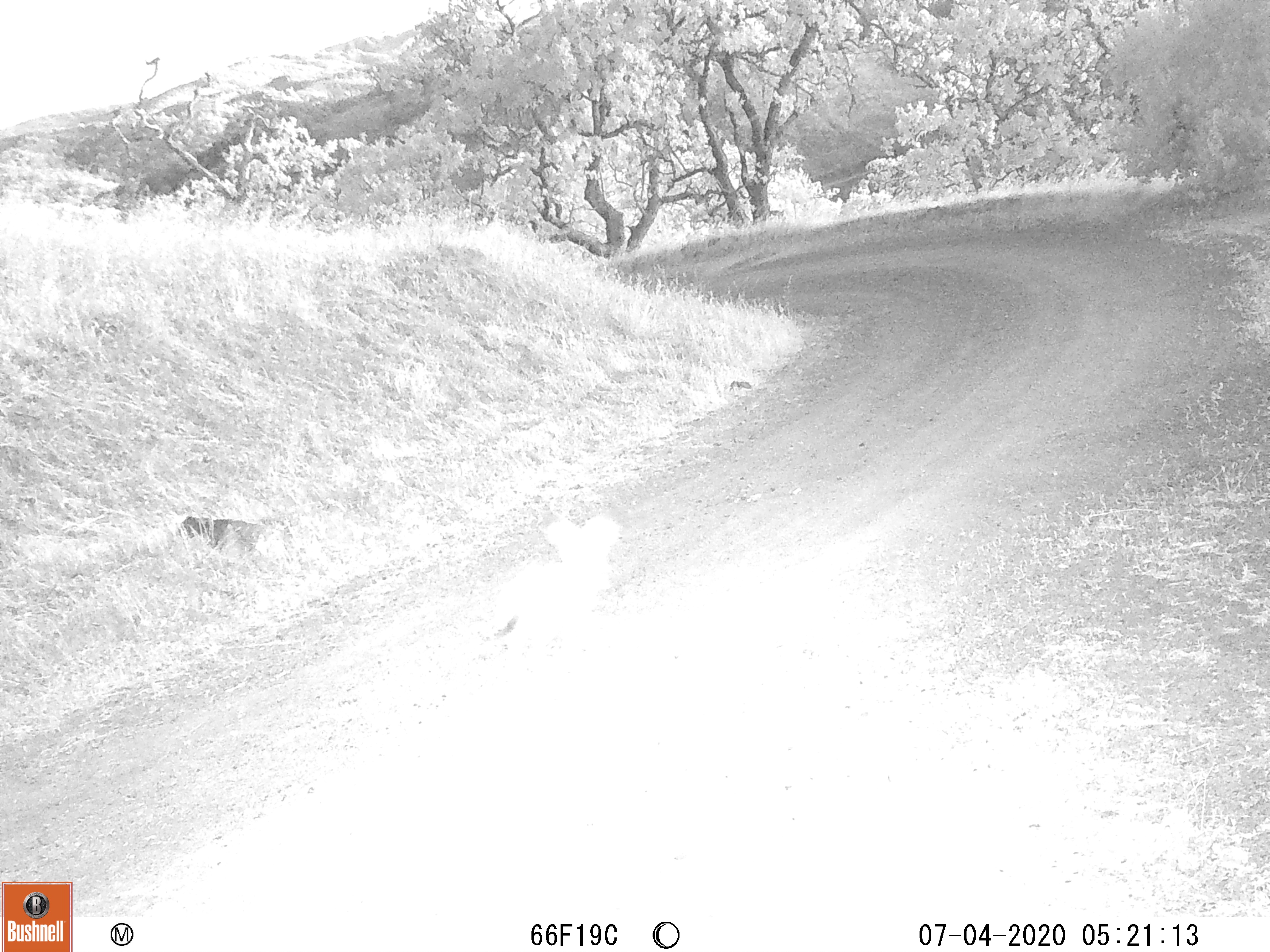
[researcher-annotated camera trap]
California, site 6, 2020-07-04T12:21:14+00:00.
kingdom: Animalia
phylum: Chordata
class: Mammalia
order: Lagomorpha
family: Leporidae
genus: Lepus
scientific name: Lepus californicus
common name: black-tailed jackrabbit